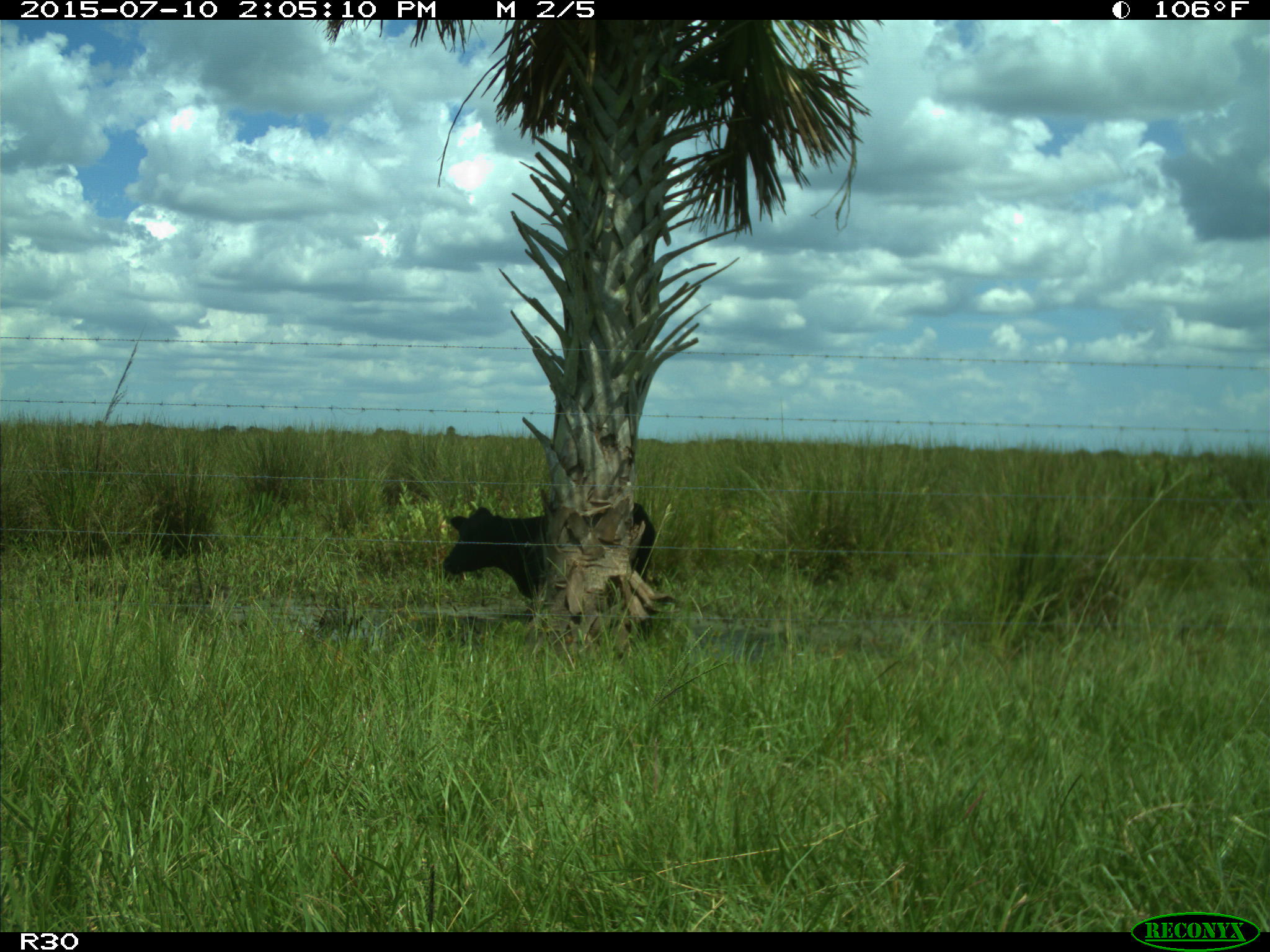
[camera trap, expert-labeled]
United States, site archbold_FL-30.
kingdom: Animalia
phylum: Chordata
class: Mammalia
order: Artiodactyla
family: Bovidae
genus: Bos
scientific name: Bos taurus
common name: domestic cow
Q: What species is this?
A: Bos taurus (domestic cow).